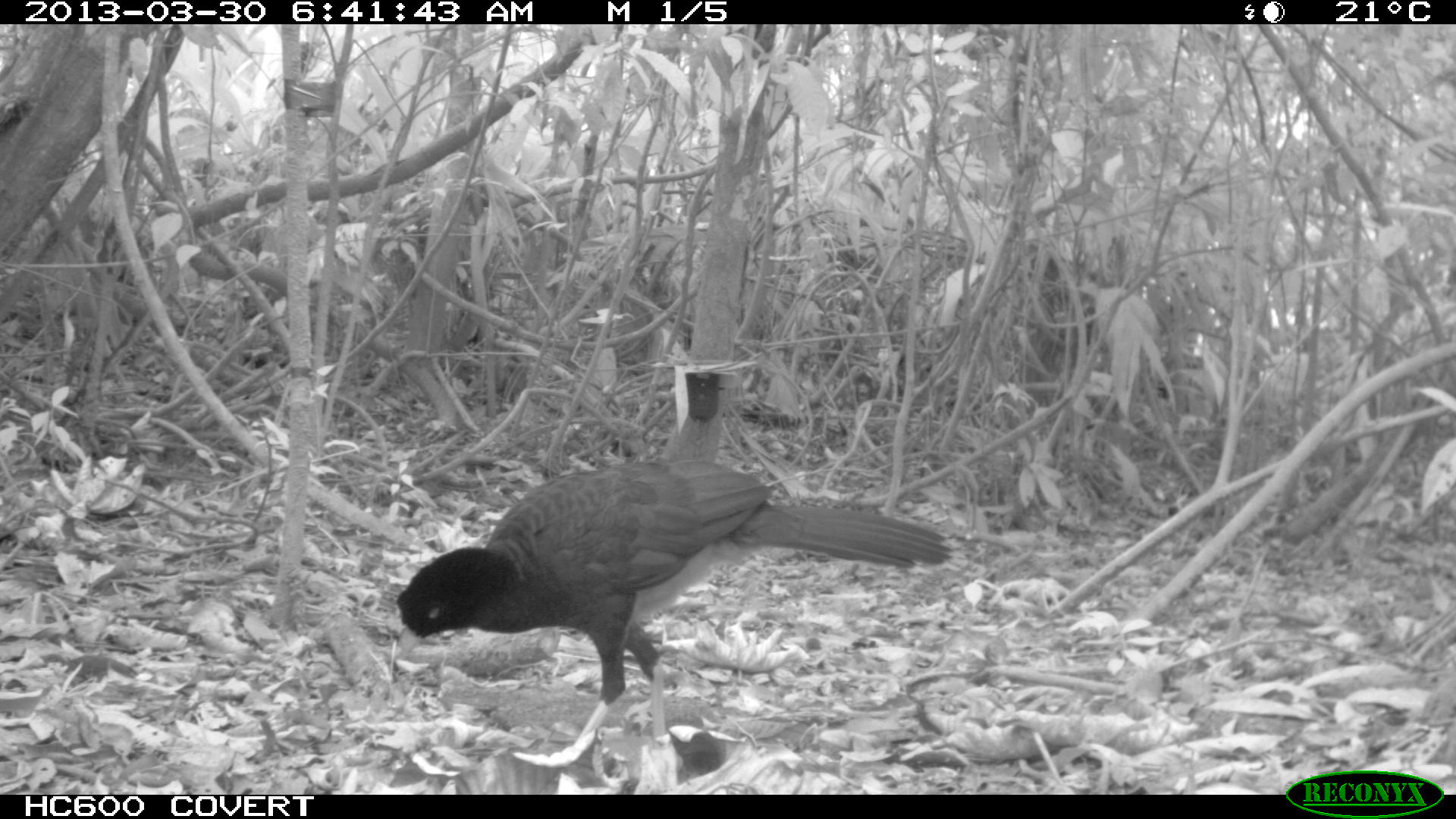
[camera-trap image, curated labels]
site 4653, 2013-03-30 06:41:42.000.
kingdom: Animalia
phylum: Chordata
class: Aves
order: Galliformes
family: Cracidae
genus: Mitu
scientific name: Mitu tomentosum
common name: crestless curassow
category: mitu tomentosa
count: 1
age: adult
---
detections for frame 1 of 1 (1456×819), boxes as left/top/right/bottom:
mitu tomentosa: 393/459/953/743